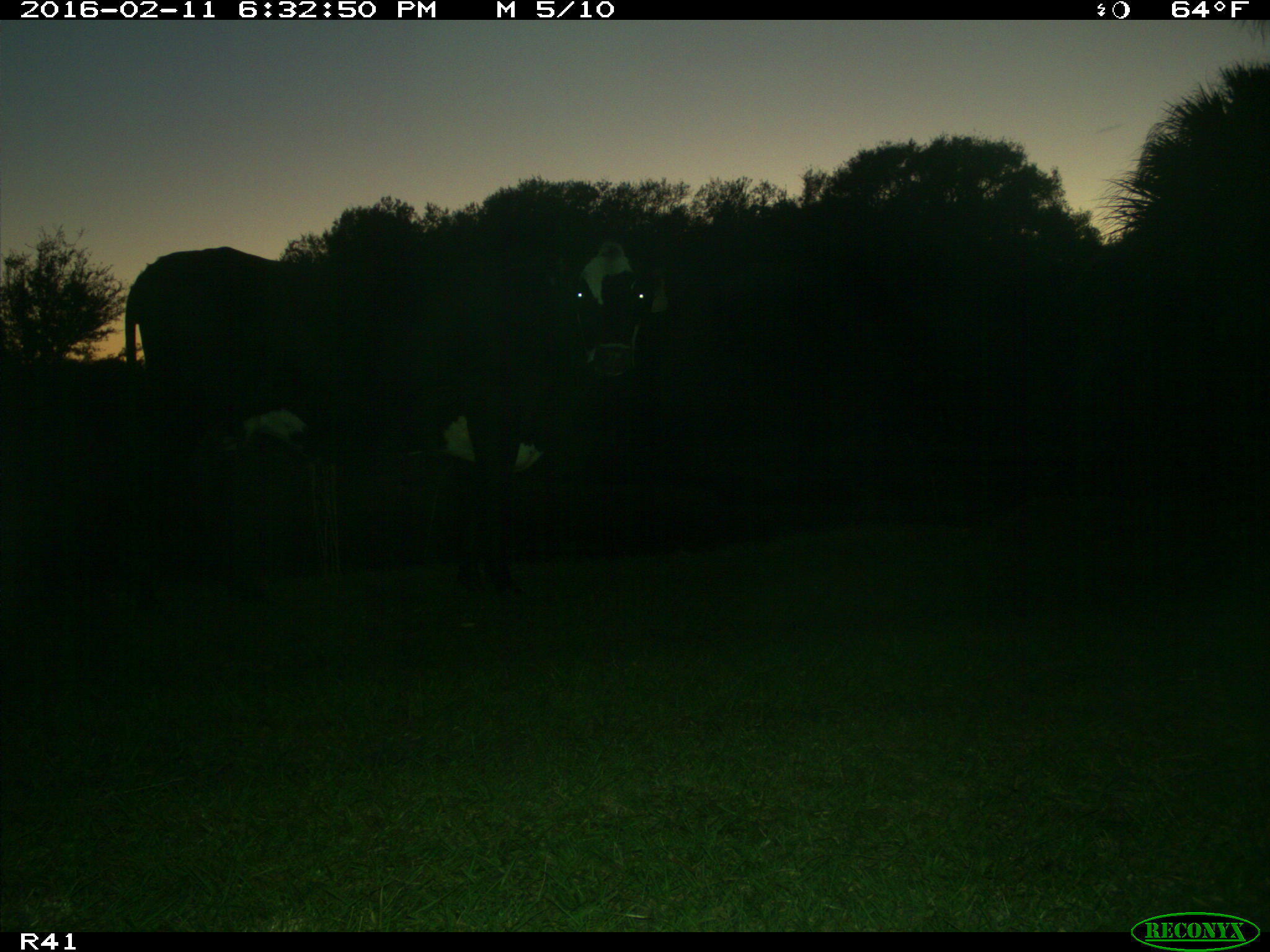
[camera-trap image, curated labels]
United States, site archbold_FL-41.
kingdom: Animalia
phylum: Chordata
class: Mammalia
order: Artiodactyla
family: Bovidae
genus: Bos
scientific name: Bos taurus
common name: domestic cow